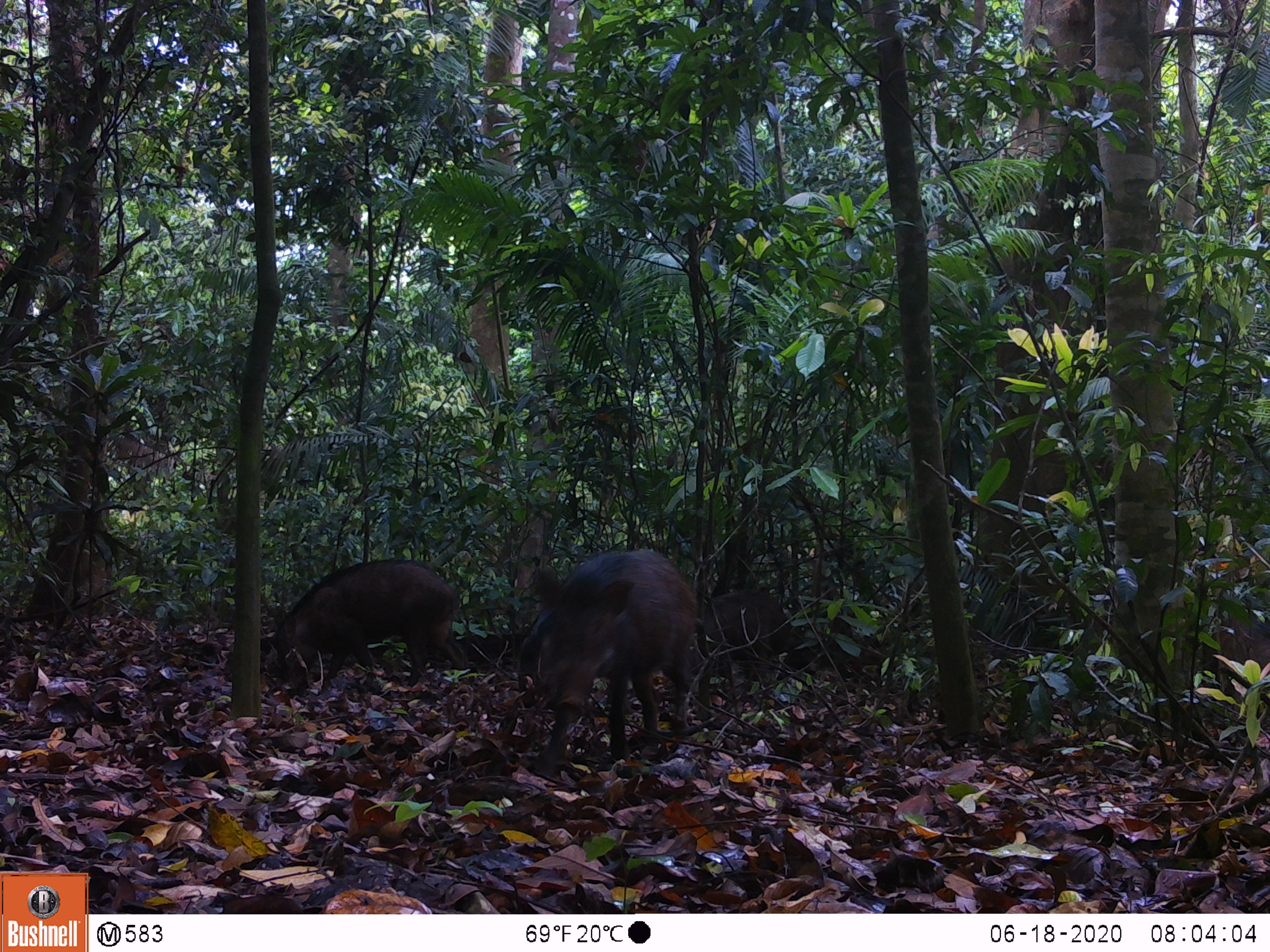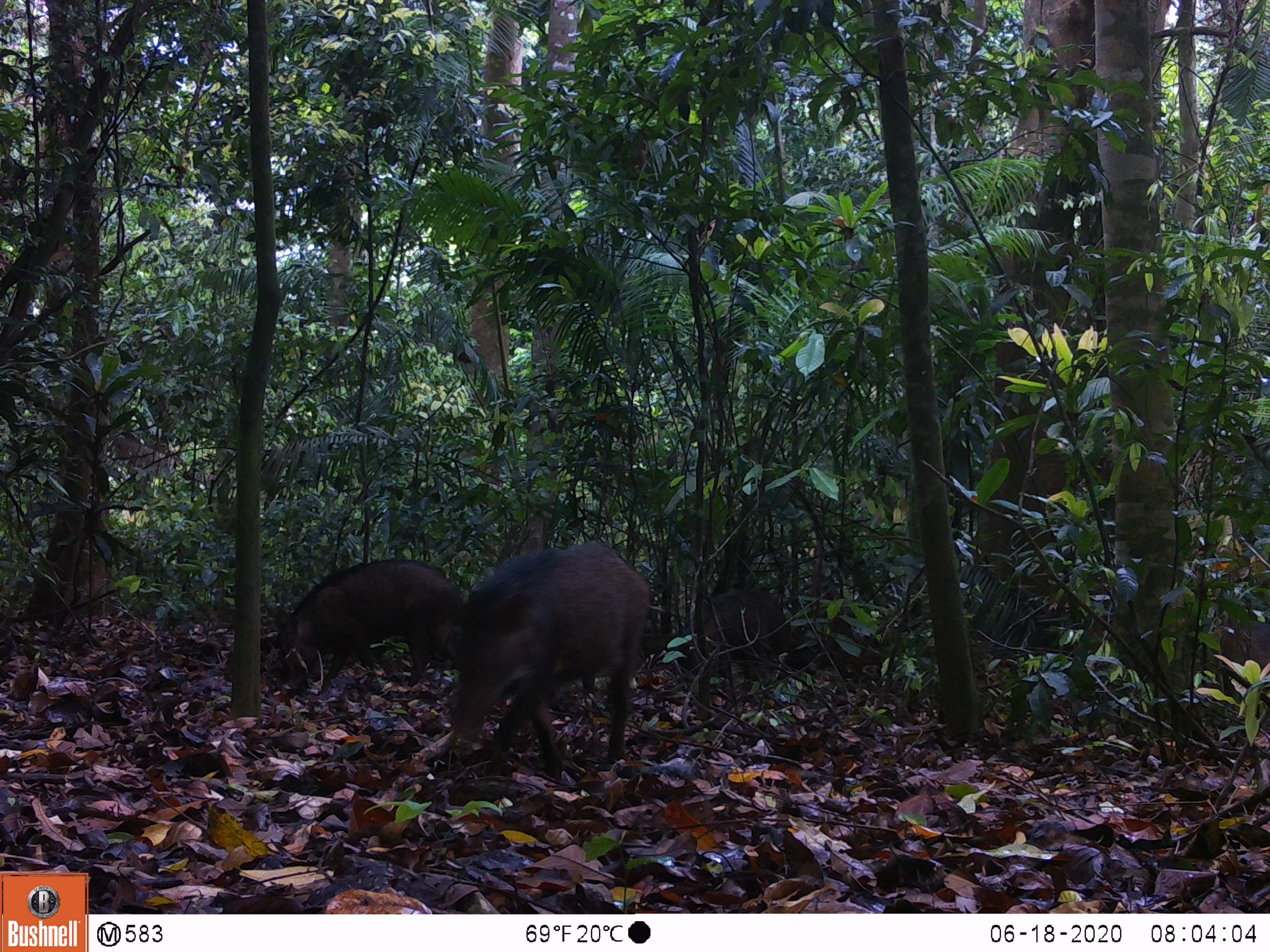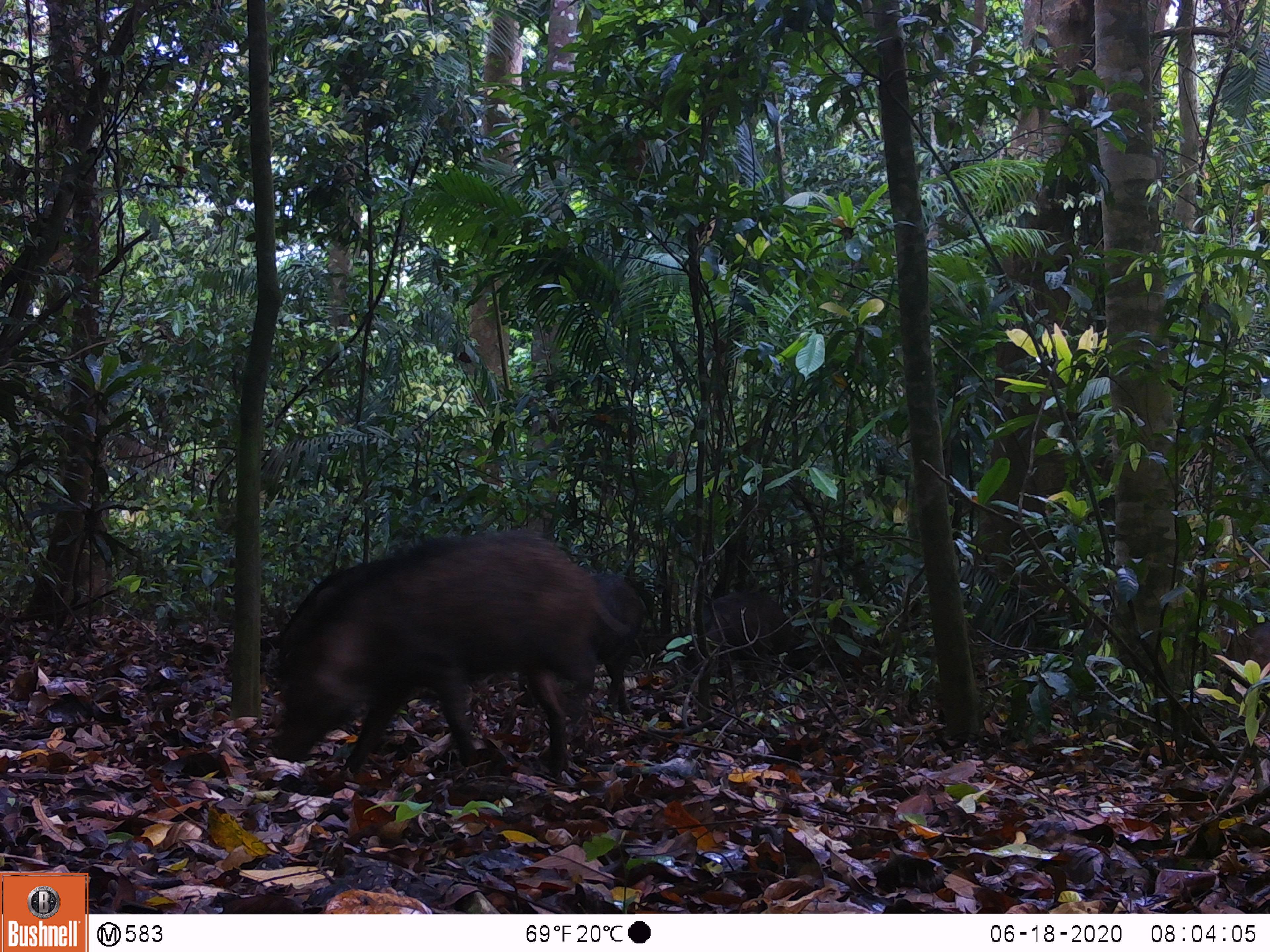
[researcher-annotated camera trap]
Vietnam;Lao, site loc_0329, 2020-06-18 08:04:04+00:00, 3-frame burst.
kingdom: Animalia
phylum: Chordata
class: Mammalia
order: Artiodactyla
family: Suidae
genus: Sus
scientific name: Sus scrofa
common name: eurasian wild pig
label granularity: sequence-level